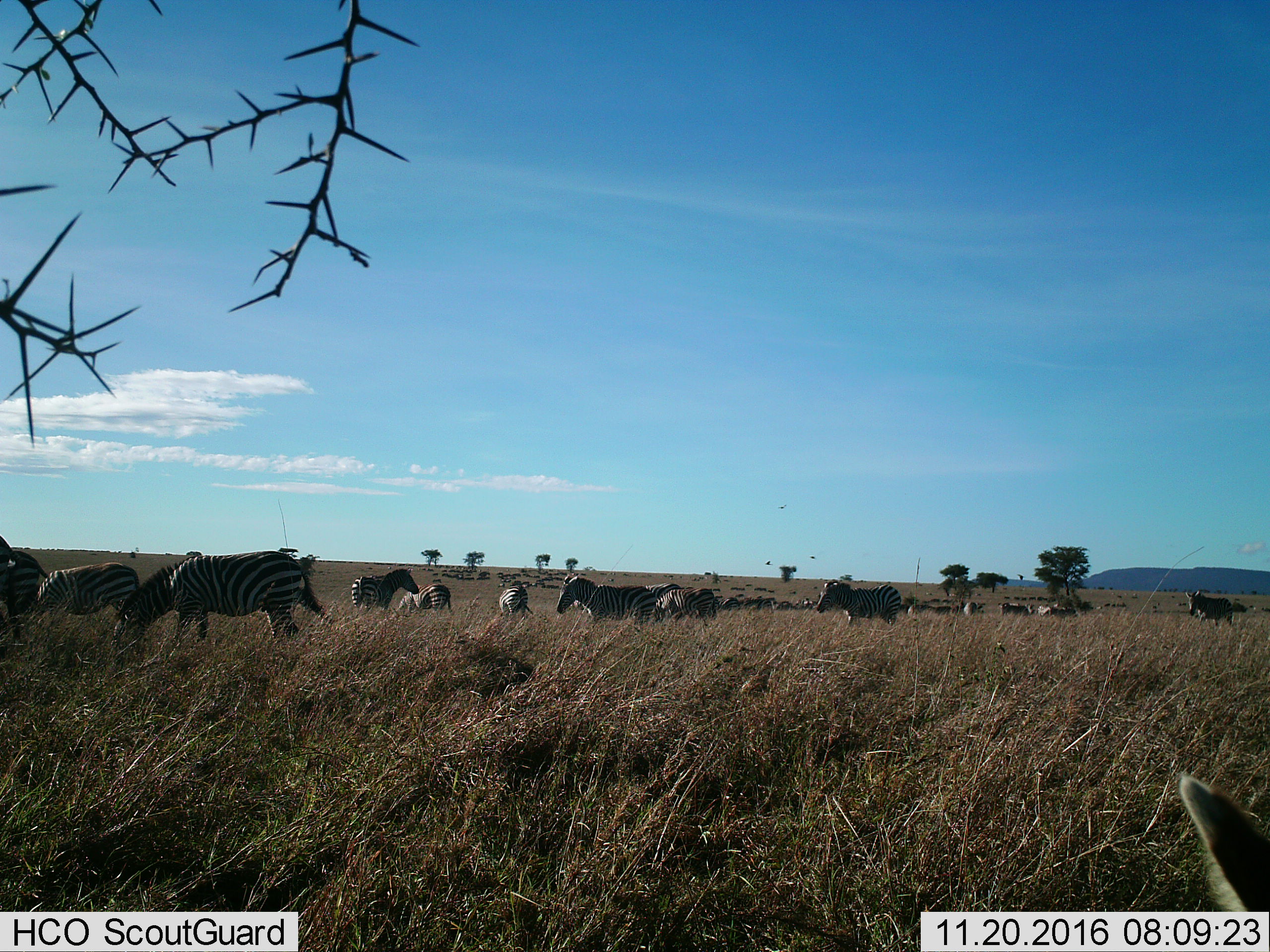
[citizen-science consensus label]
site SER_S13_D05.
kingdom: Animalia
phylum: Chordata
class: Mammalia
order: Perissodactyla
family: Equidae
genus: Equus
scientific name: Equus quagga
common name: plains zebra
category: zebraplains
Zebraplains (plains zebra) (Equus quagga), count 11-50. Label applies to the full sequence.